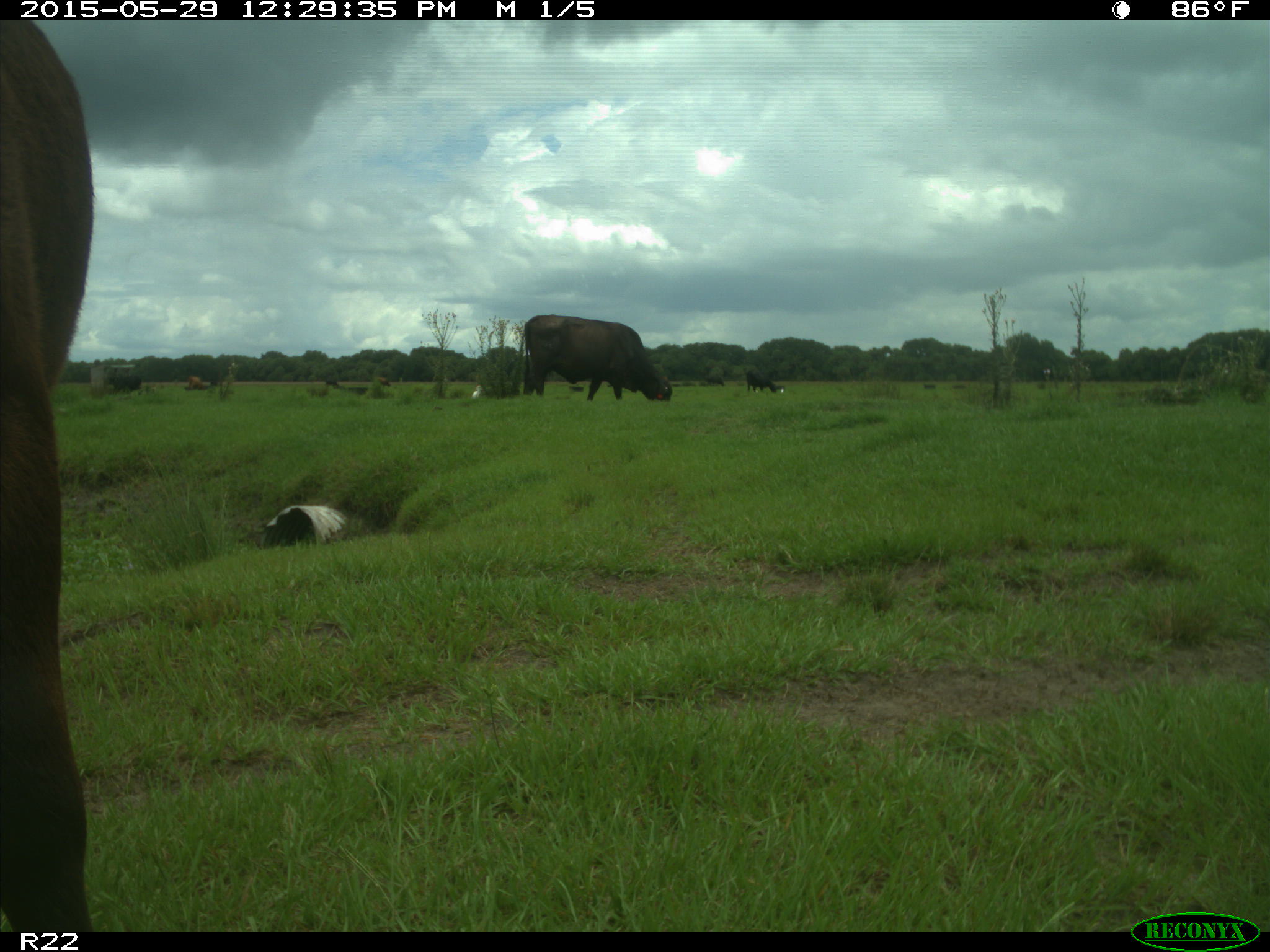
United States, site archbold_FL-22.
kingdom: Animalia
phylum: Chordata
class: Mammalia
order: Artiodactyla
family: Bovidae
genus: Bos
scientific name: Bos taurus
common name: domestic cow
Bos taurus (domestic cow).